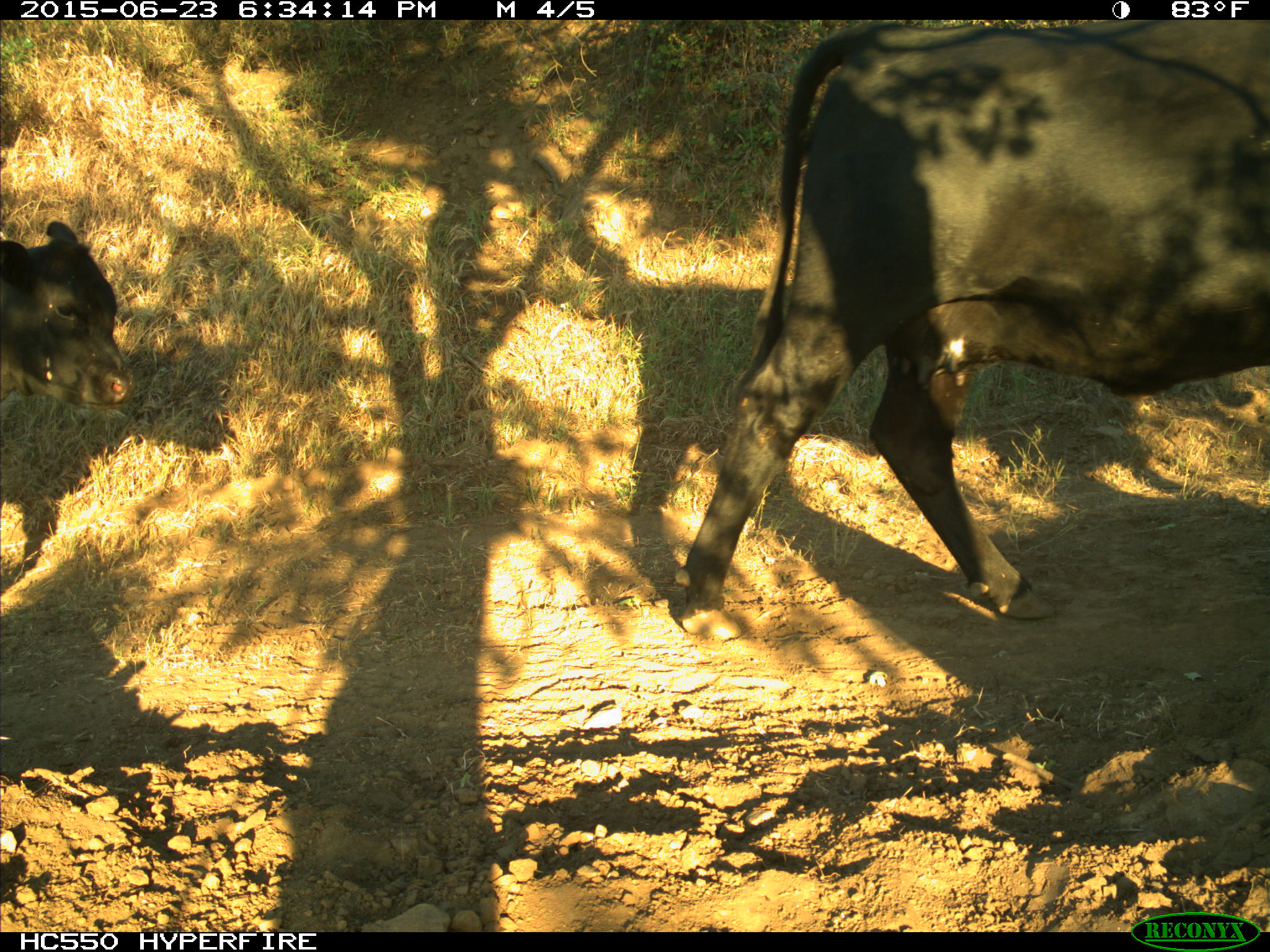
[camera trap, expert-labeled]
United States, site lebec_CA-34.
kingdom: Animalia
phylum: Chordata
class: Mammalia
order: Artiodactyla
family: Bovidae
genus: Bos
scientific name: Bos taurus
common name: domestic cow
Bos taurus (domestic cow).